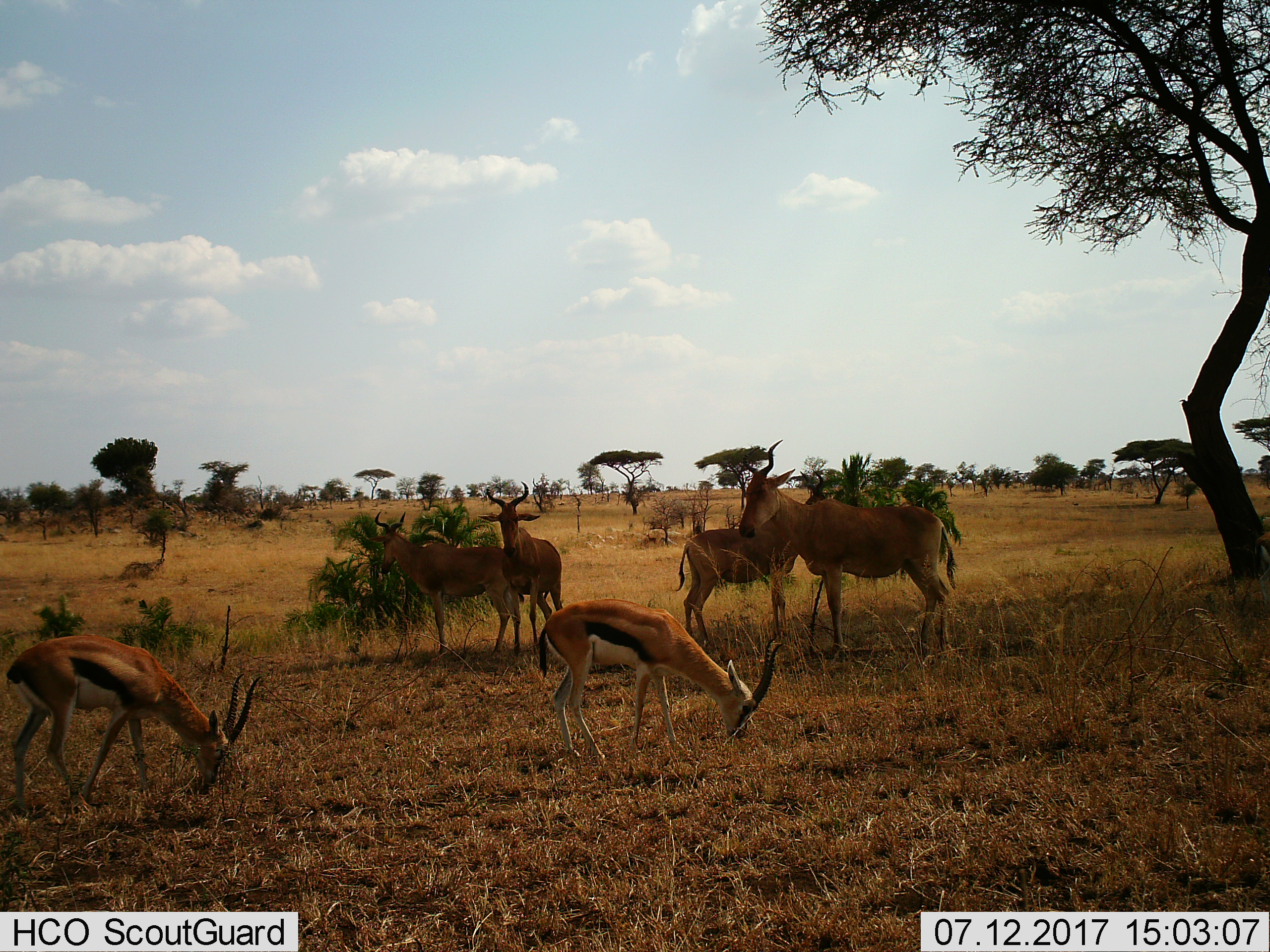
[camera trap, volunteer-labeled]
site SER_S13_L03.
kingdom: Animalia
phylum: Chordata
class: Mammalia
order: Artiodactyla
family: Bovidae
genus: Eudorcas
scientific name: Eudorcas thomsonii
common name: thomson's gazelle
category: gazellethomsons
Gazellethomsons (thomson's gazelle) (Eudorcas thomsonii), count 2. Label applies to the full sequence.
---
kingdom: Animalia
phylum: Chordata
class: Mammalia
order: Artiodactyla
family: Bovidae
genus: Alcelaphus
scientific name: Alcelaphus buselaphus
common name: hartebeest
Hartebeest (Alcelaphus buselaphus), count 4. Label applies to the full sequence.